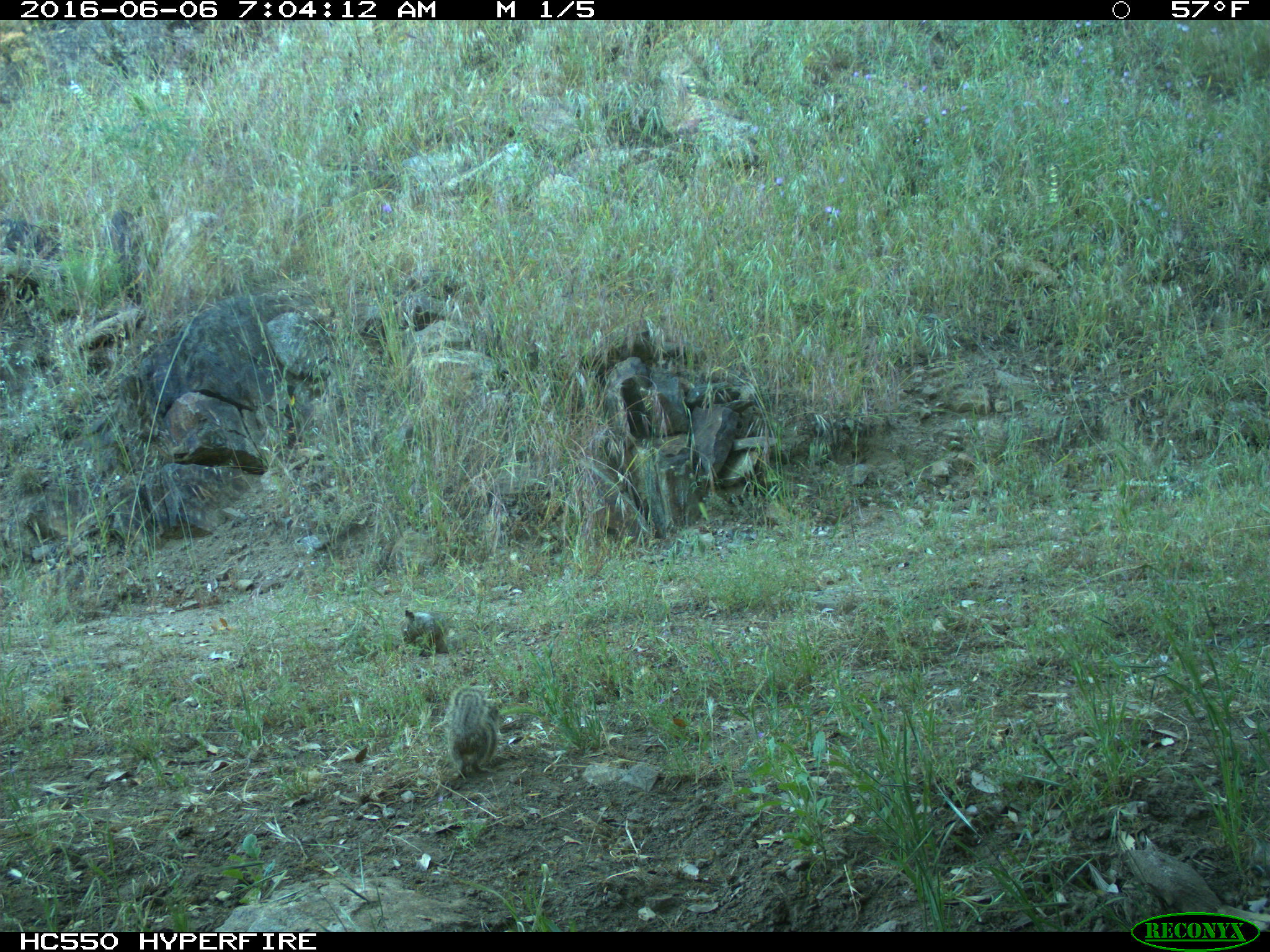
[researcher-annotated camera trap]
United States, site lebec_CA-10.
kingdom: Animalia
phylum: Chordata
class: Mammalia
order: Rodentia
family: Sciuridae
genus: Otospermophilus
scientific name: Otospermophilus beecheyi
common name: california ground squirrel